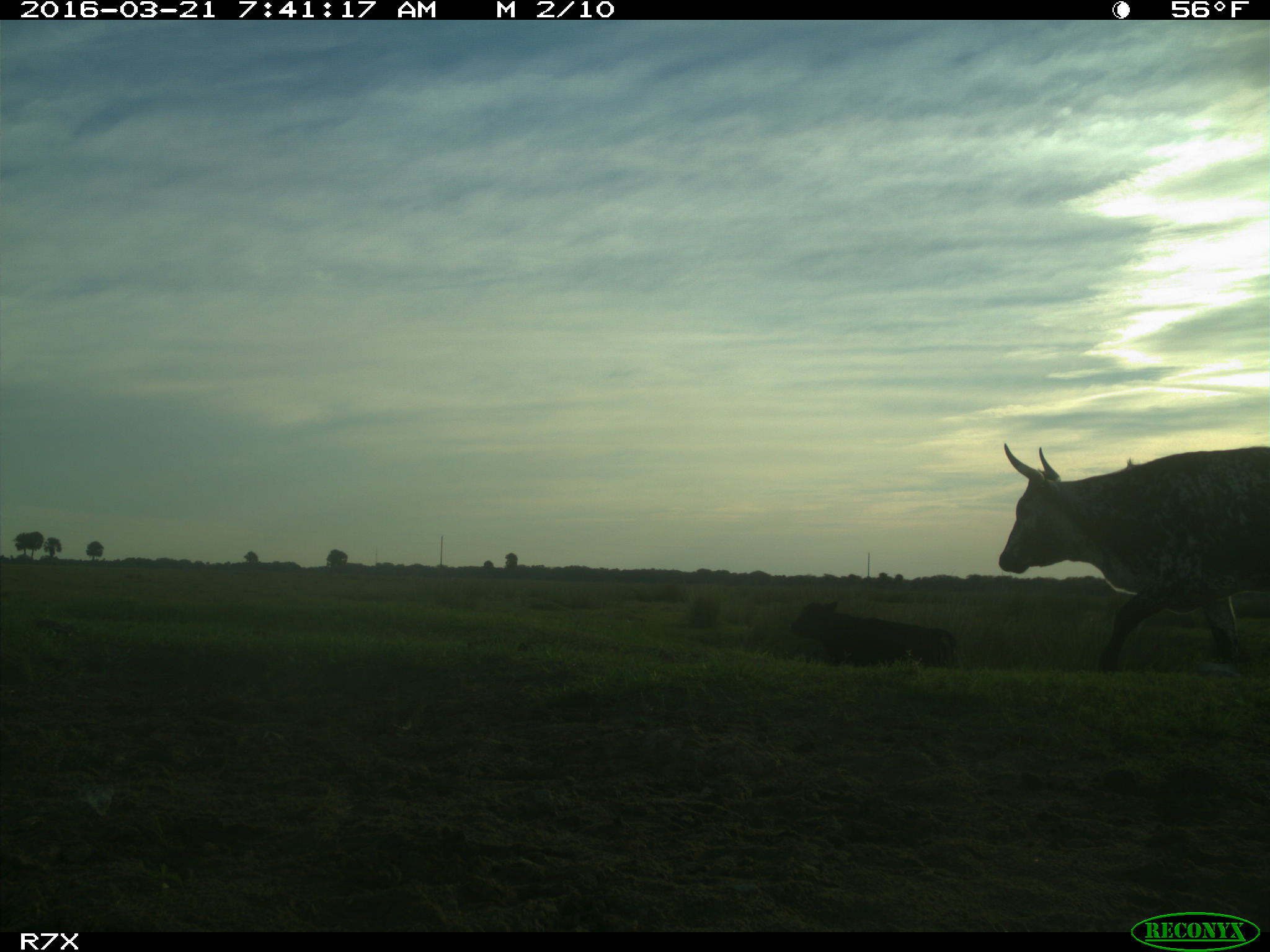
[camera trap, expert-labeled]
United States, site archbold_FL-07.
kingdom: Animalia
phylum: Chordata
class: Mammalia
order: Artiodactyla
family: Bovidae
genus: Bos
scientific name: Bos taurus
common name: domestic cow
Bos taurus (domestic cow).